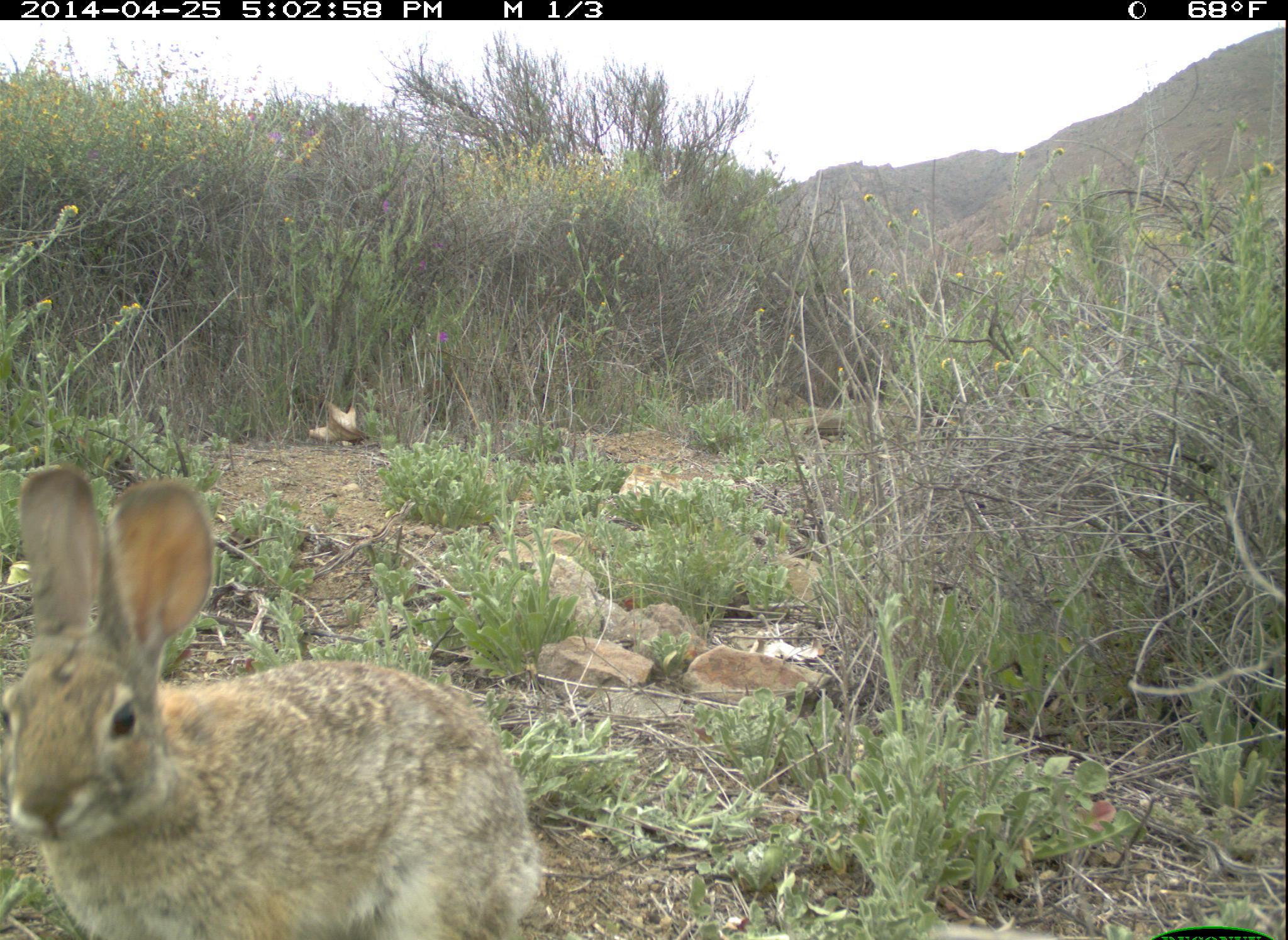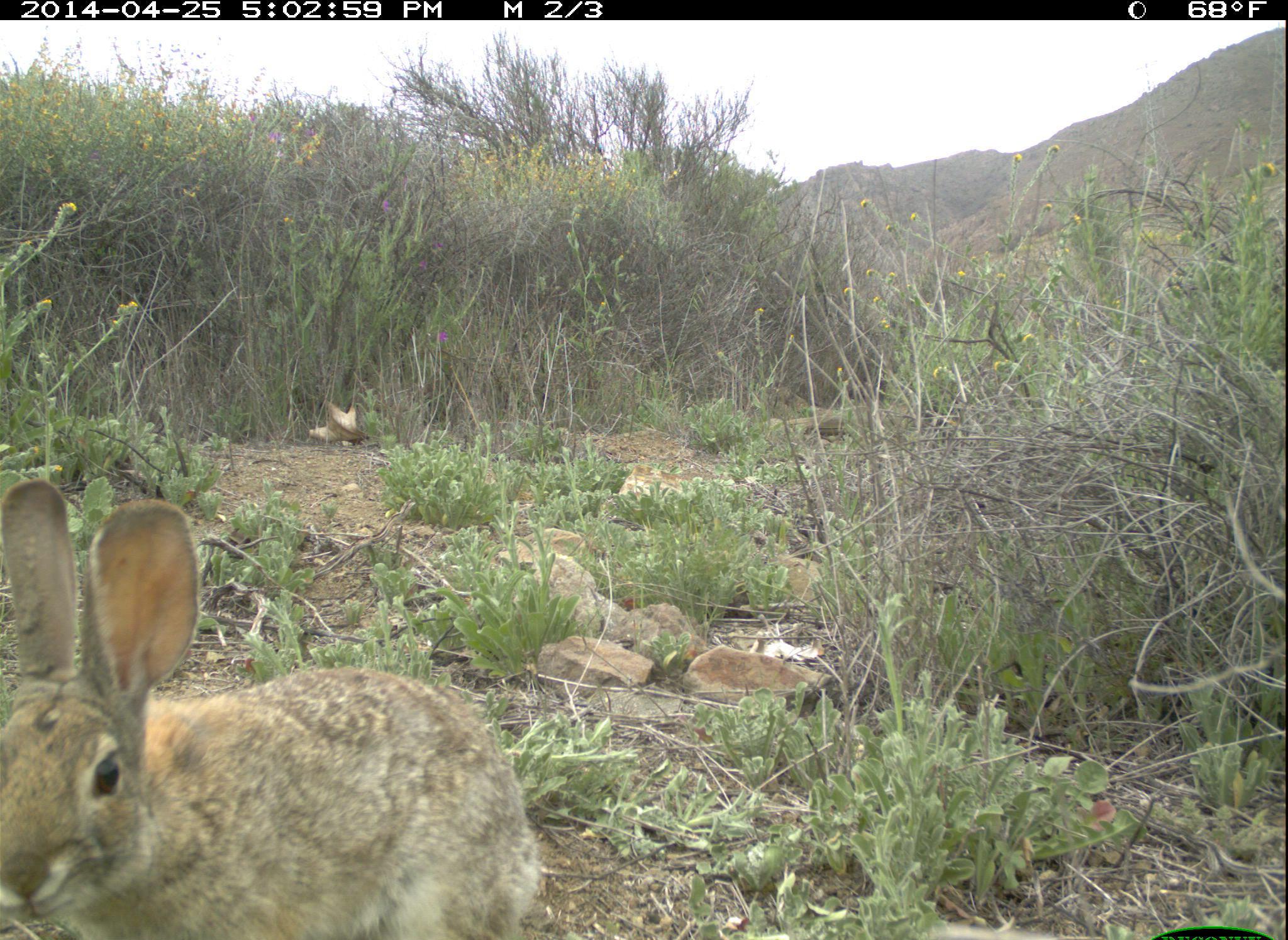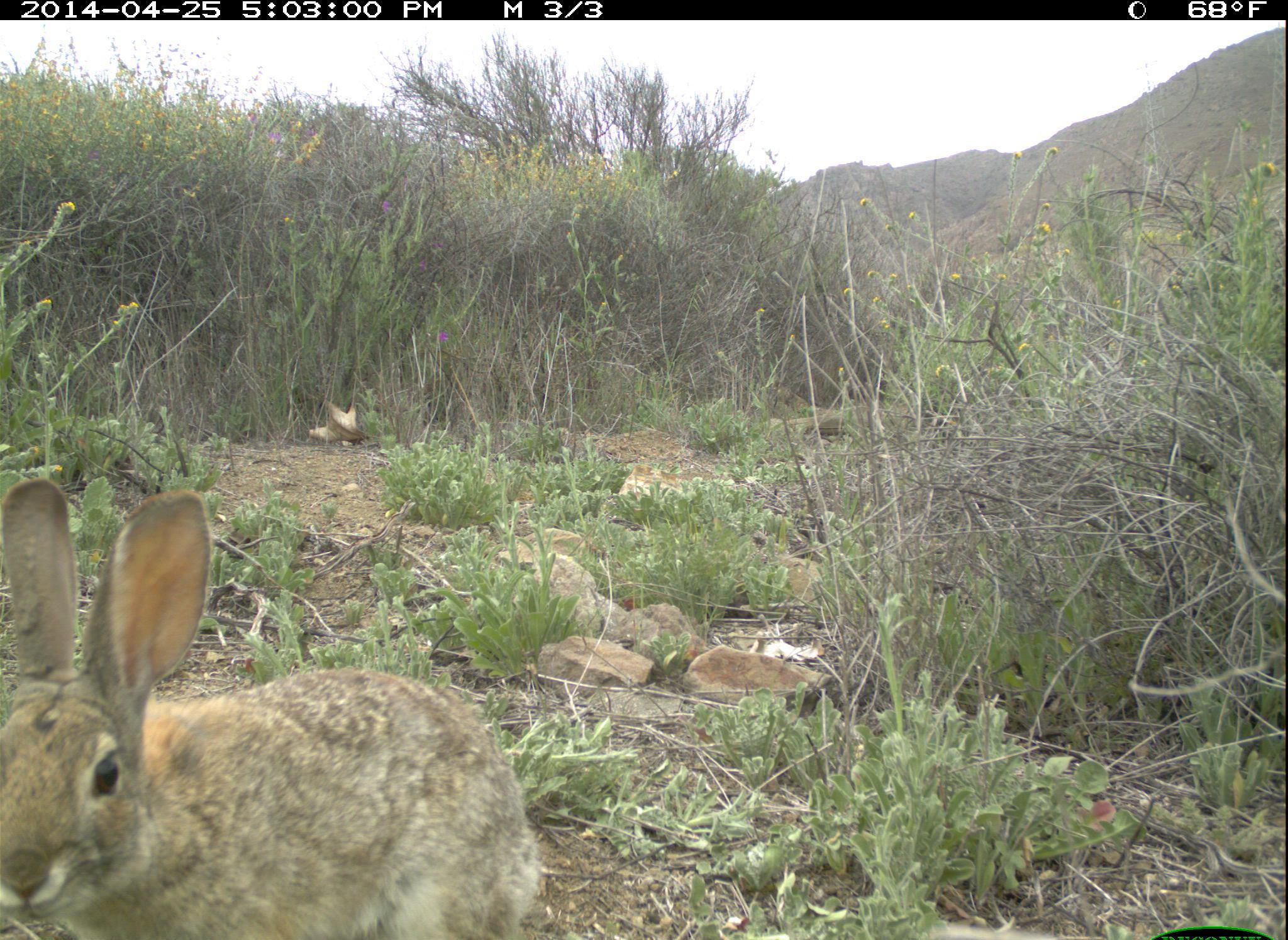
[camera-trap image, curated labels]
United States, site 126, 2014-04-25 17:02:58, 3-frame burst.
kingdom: Animalia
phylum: Chordata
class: Mammalia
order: Lagomorpha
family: Leporidae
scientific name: Leporidae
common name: rabbits and hares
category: rabbit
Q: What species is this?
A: Rabbit (rabbits and hares) (Leporidae).